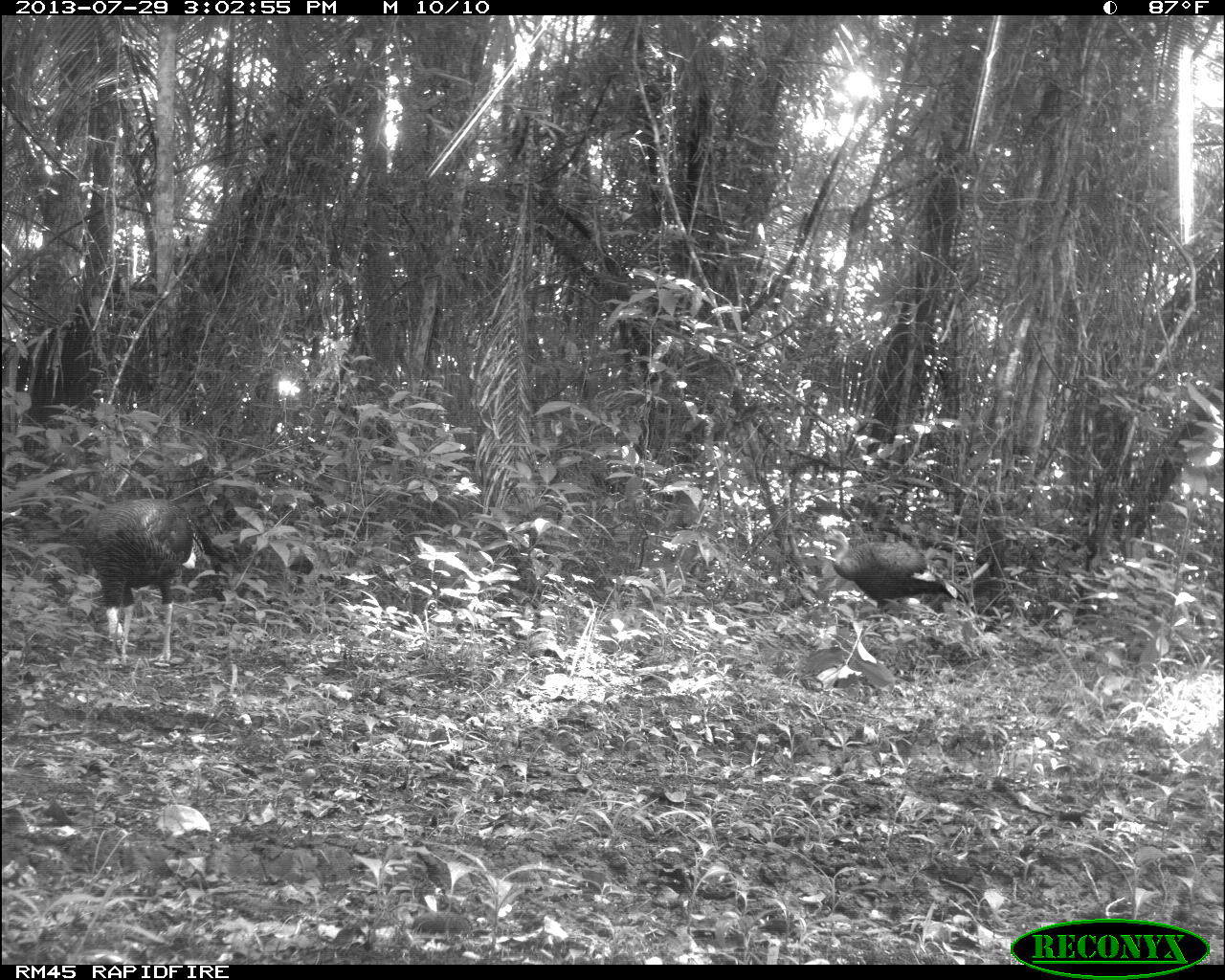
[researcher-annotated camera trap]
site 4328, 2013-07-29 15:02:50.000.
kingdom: Animalia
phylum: Chordata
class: Aves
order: Galliformes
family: Phasianidae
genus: Meleagris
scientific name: Meleagris ocellata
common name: ocellated turkey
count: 2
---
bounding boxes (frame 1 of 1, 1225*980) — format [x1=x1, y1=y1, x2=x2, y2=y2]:
meleagris ocellata: [x1=81, y1=498, x2=211, y2=665]; [x1=822, y1=529, x2=958, y2=612]